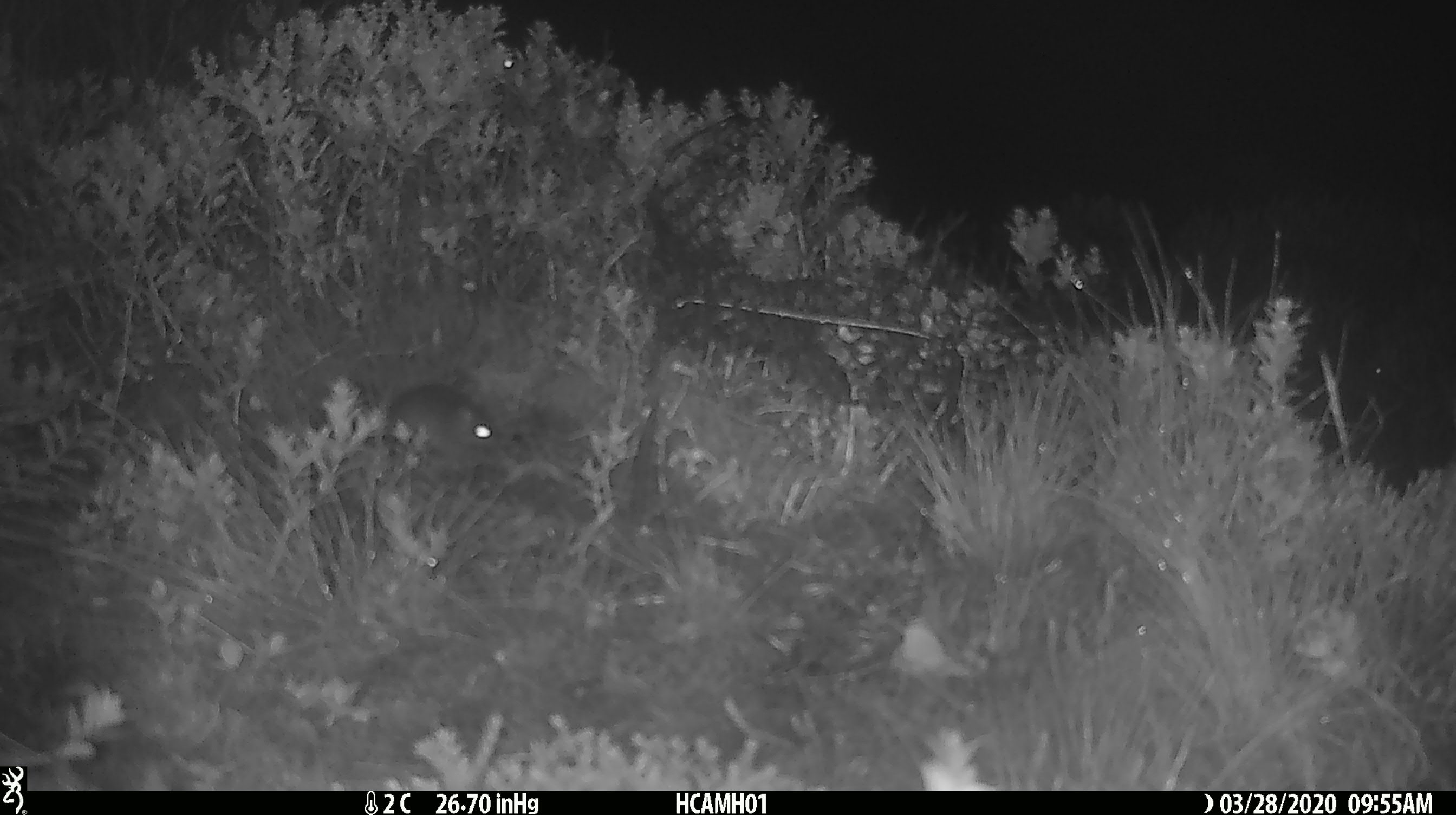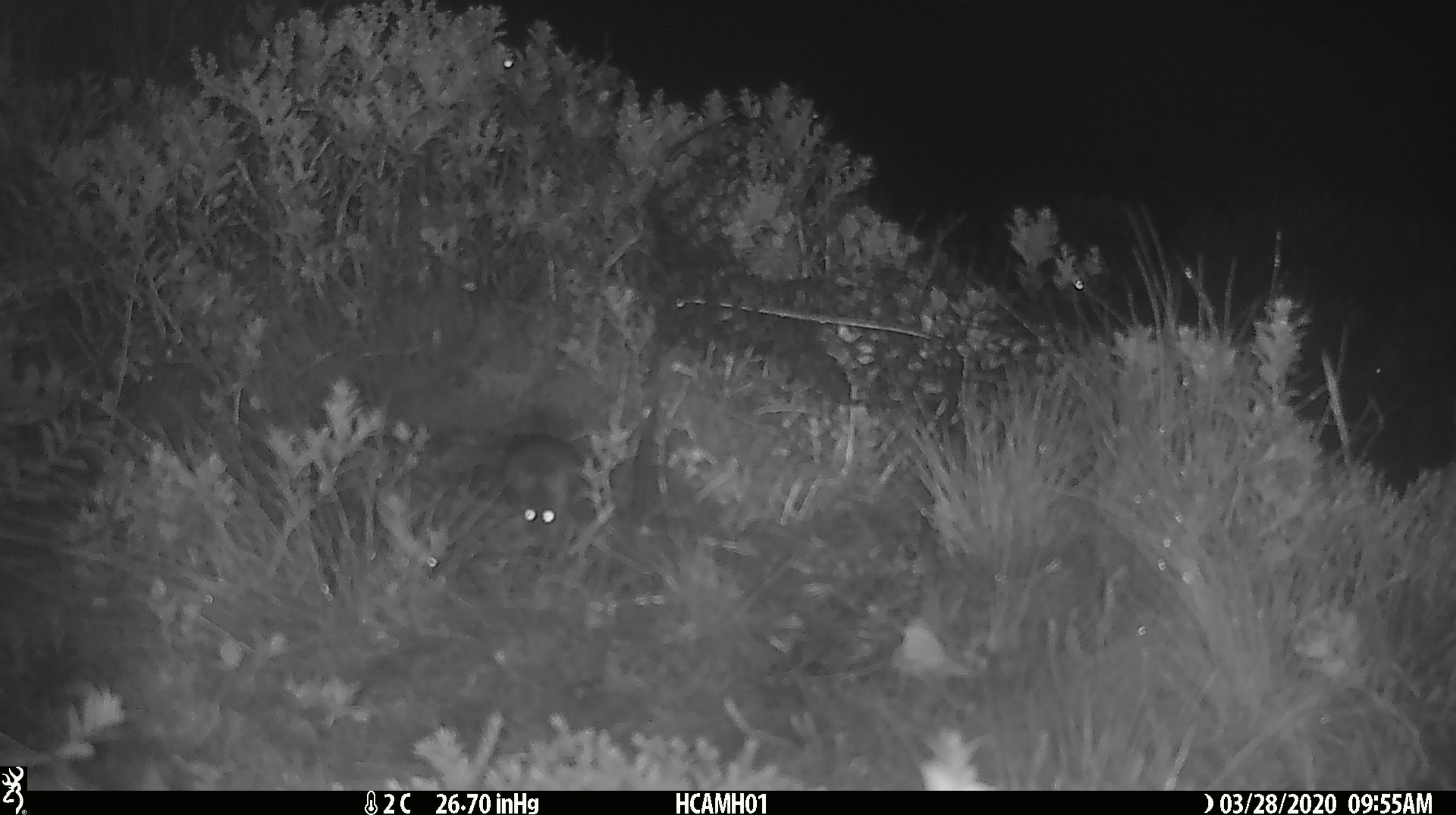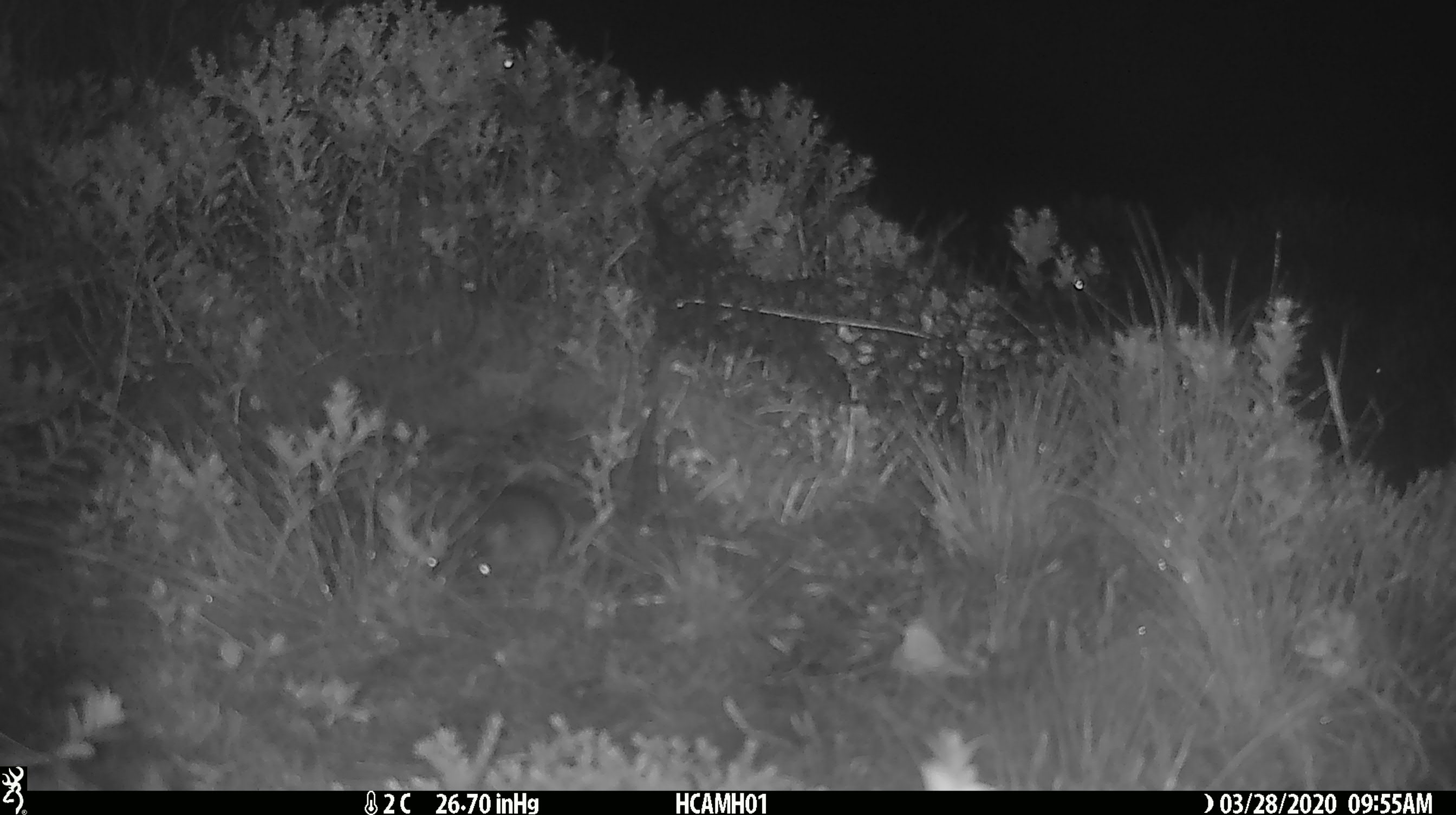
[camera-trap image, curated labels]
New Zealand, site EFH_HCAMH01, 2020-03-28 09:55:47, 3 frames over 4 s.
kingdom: Animalia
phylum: Chordata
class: Mammalia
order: Rodentia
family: Muridae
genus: Mus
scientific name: Mus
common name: mouse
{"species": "mouse (Mus)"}